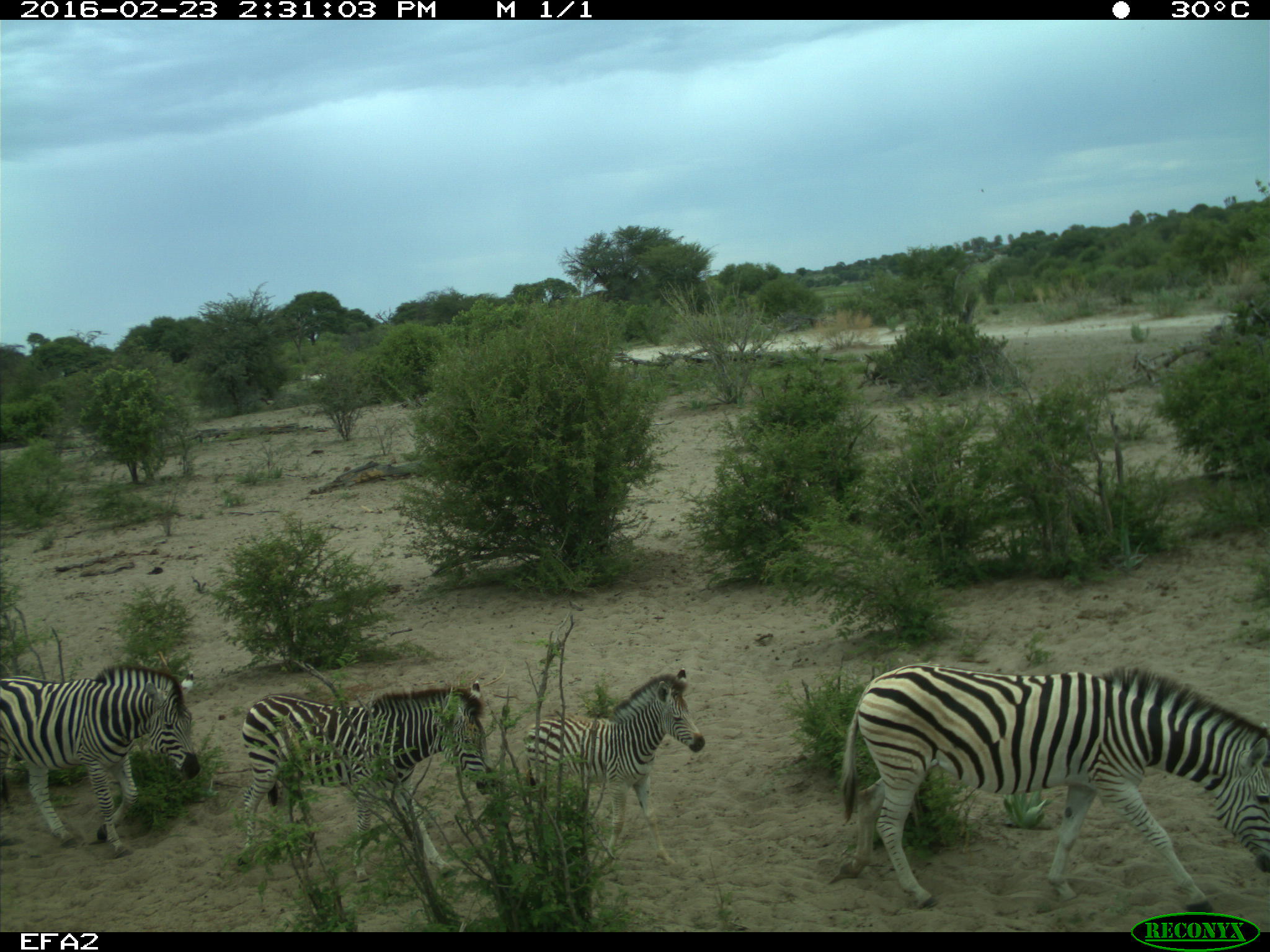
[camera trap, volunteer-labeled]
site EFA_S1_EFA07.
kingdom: Animalia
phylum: Chordata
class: Mammalia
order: Perissodactyla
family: Equidae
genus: Equus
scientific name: Equus quagga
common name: plains zebra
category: zebraplains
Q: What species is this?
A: Zebraplains (plains zebra) (Equus quagga).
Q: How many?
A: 4.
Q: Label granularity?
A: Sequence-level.